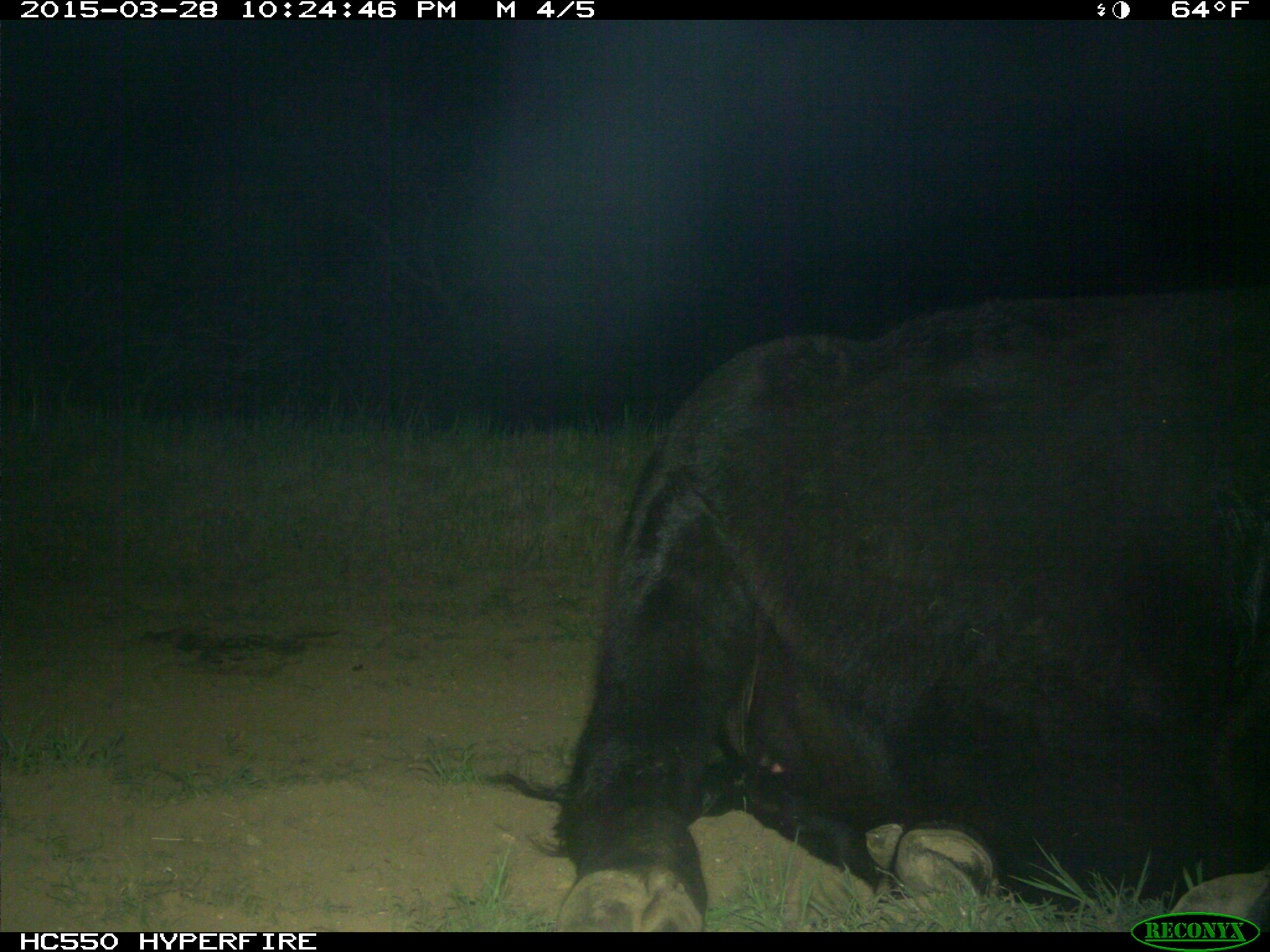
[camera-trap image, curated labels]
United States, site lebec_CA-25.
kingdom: Animalia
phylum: Chordata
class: Mammalia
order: Artiodactyla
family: Bovidae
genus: Bos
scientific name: Bos taurus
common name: domestic cow